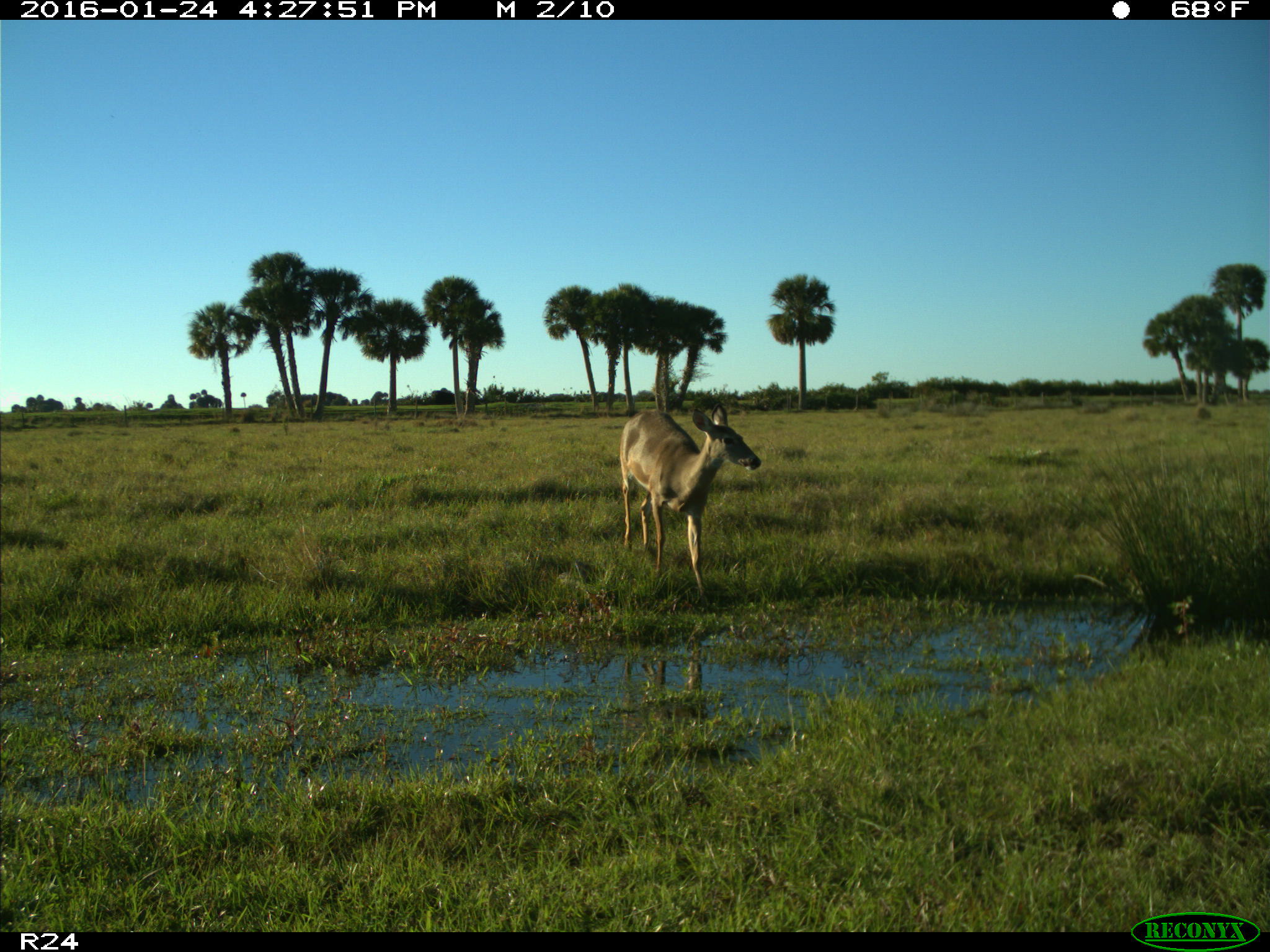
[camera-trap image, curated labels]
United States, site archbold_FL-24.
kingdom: Animalia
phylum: Chordata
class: Mammalia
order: Artiodactyla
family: Cervidae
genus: Odocoileus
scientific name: Odocoileus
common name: deer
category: unidentified deer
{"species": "unidentified deer (deer) (Odocoileus)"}